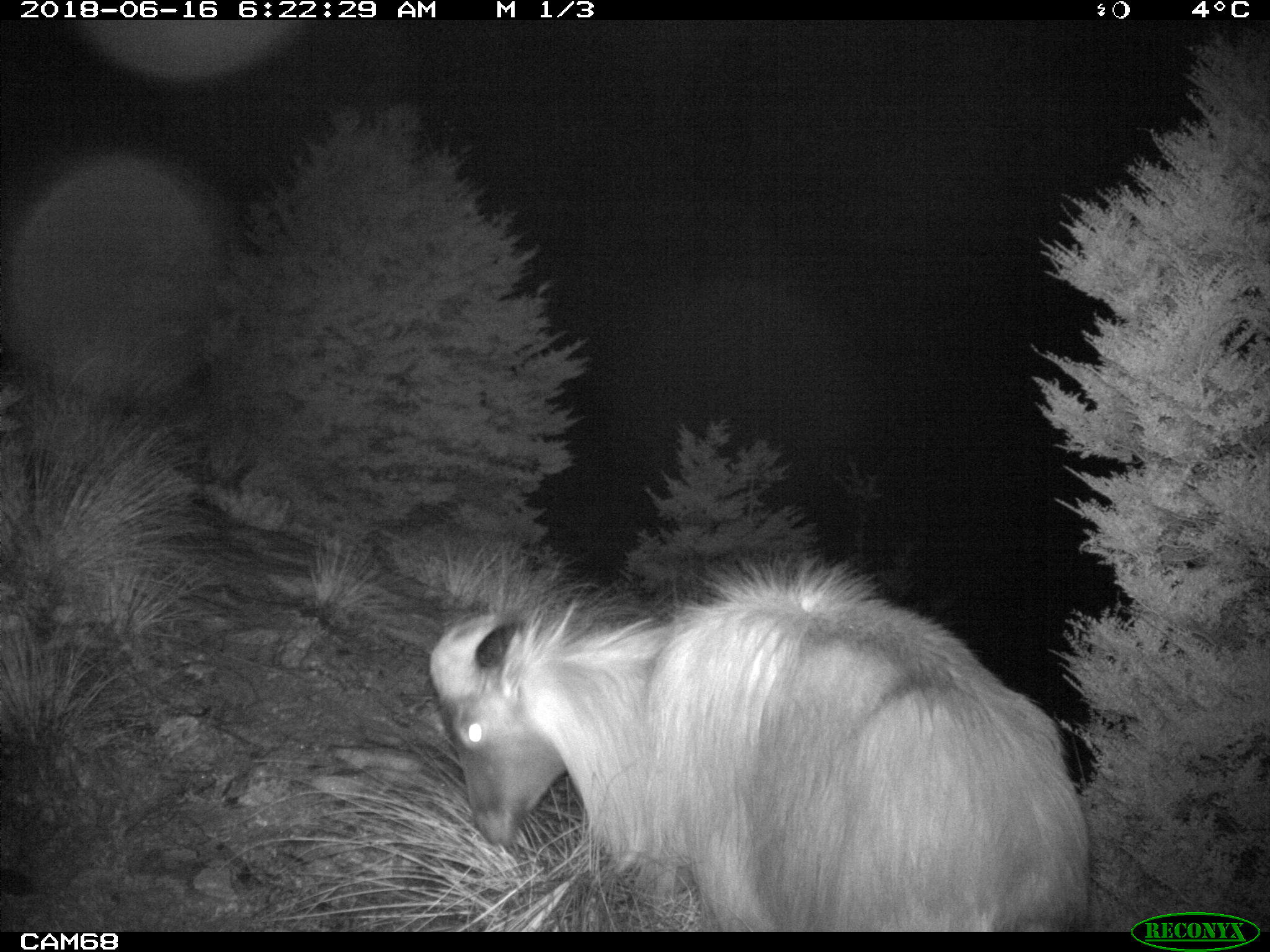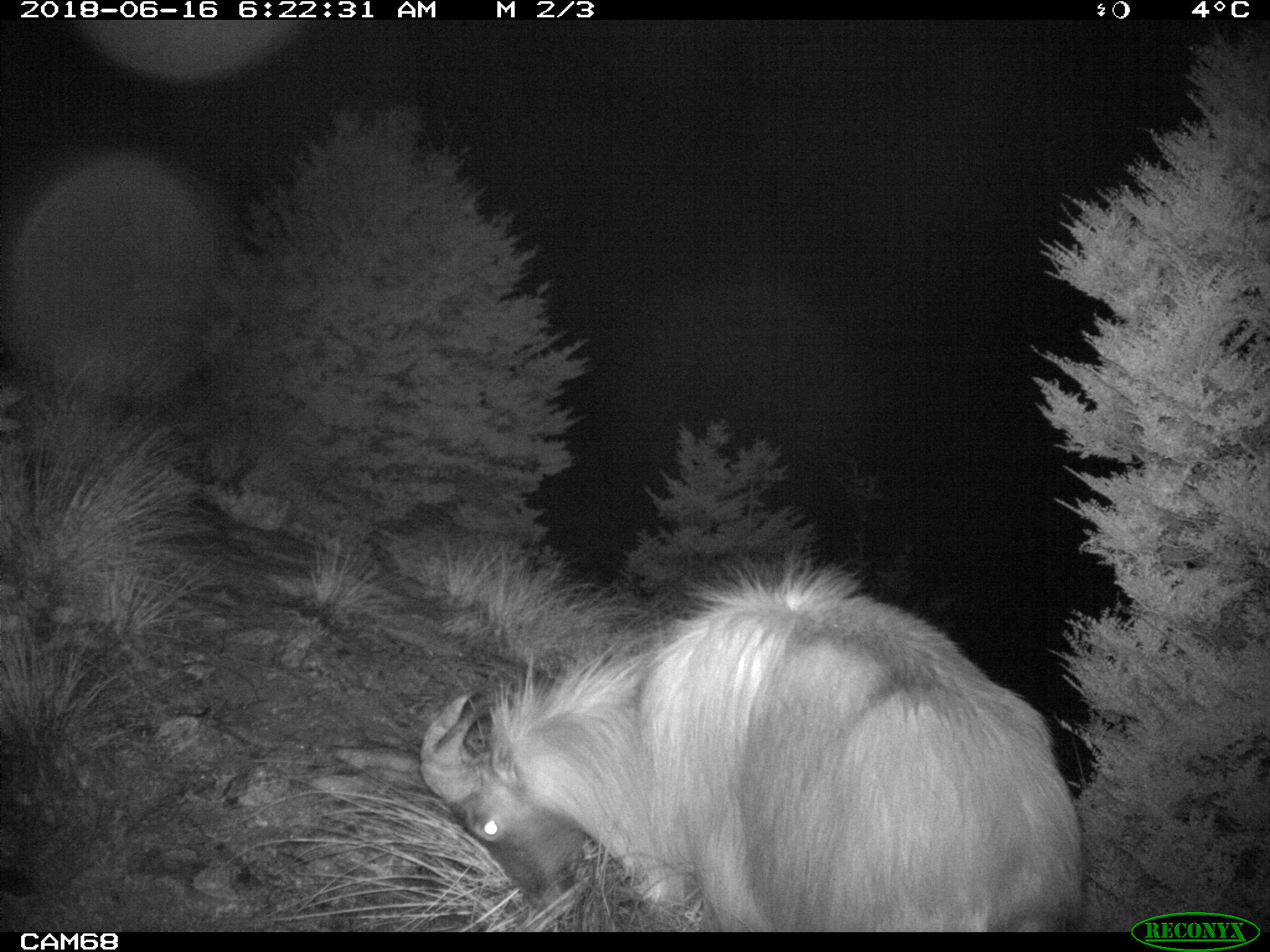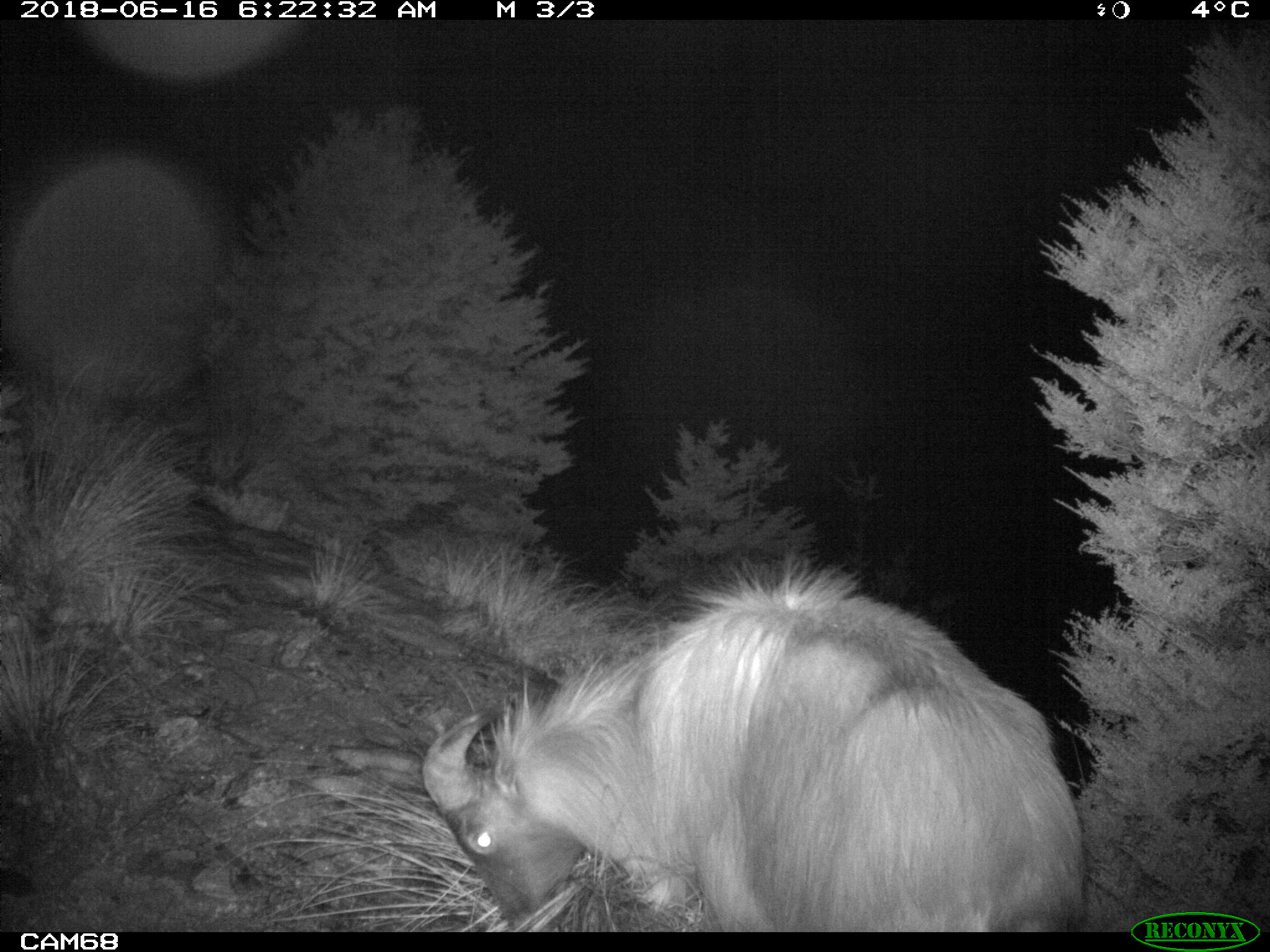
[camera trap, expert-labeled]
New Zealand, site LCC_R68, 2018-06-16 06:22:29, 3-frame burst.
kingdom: Animalia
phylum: Chordata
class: Mammalia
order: Artiodactyla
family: Bovidae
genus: Nilgiritragus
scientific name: Nilgiritragus hylocrius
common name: tahr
Tahr (Nilgiritragus hylocrius).